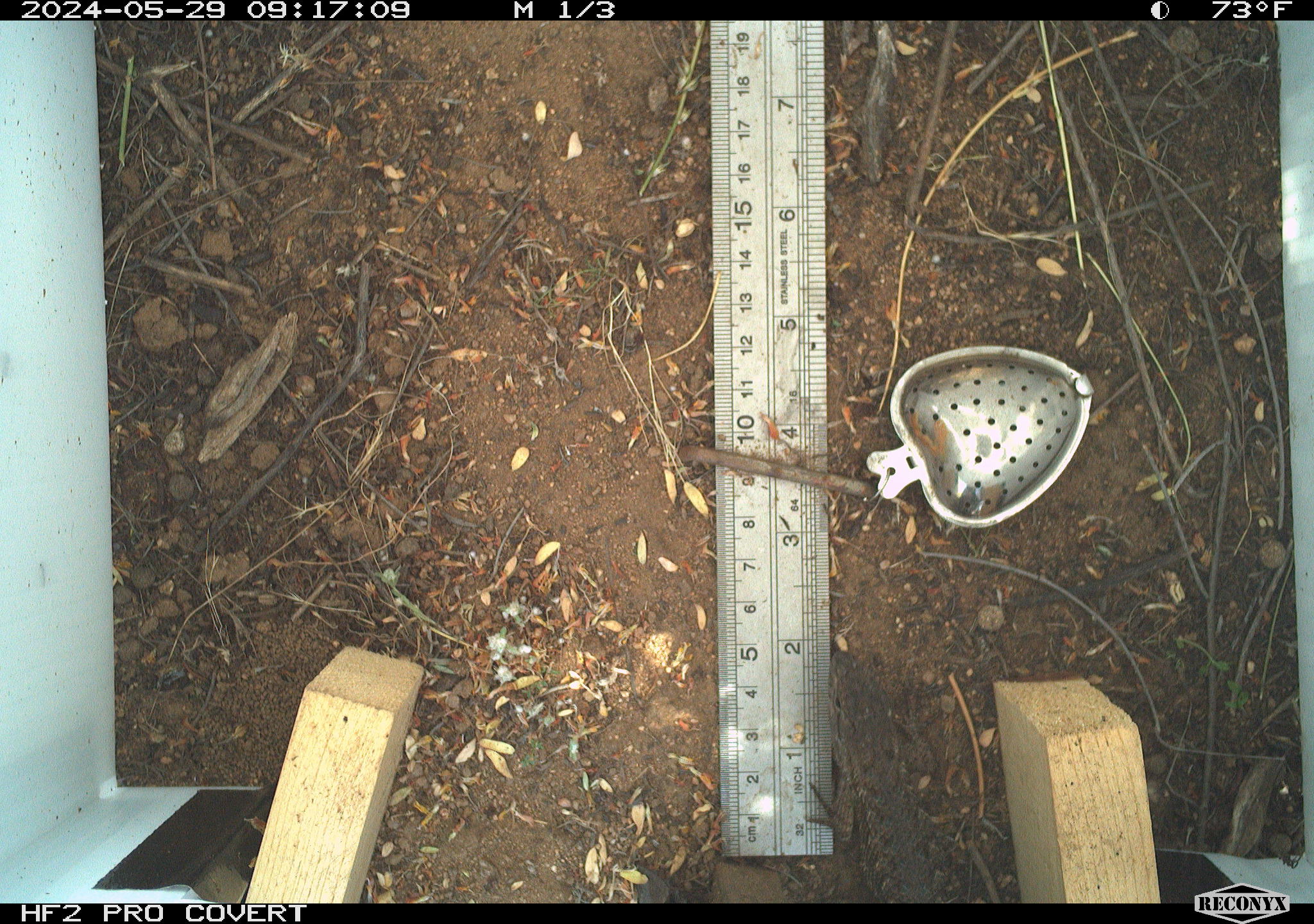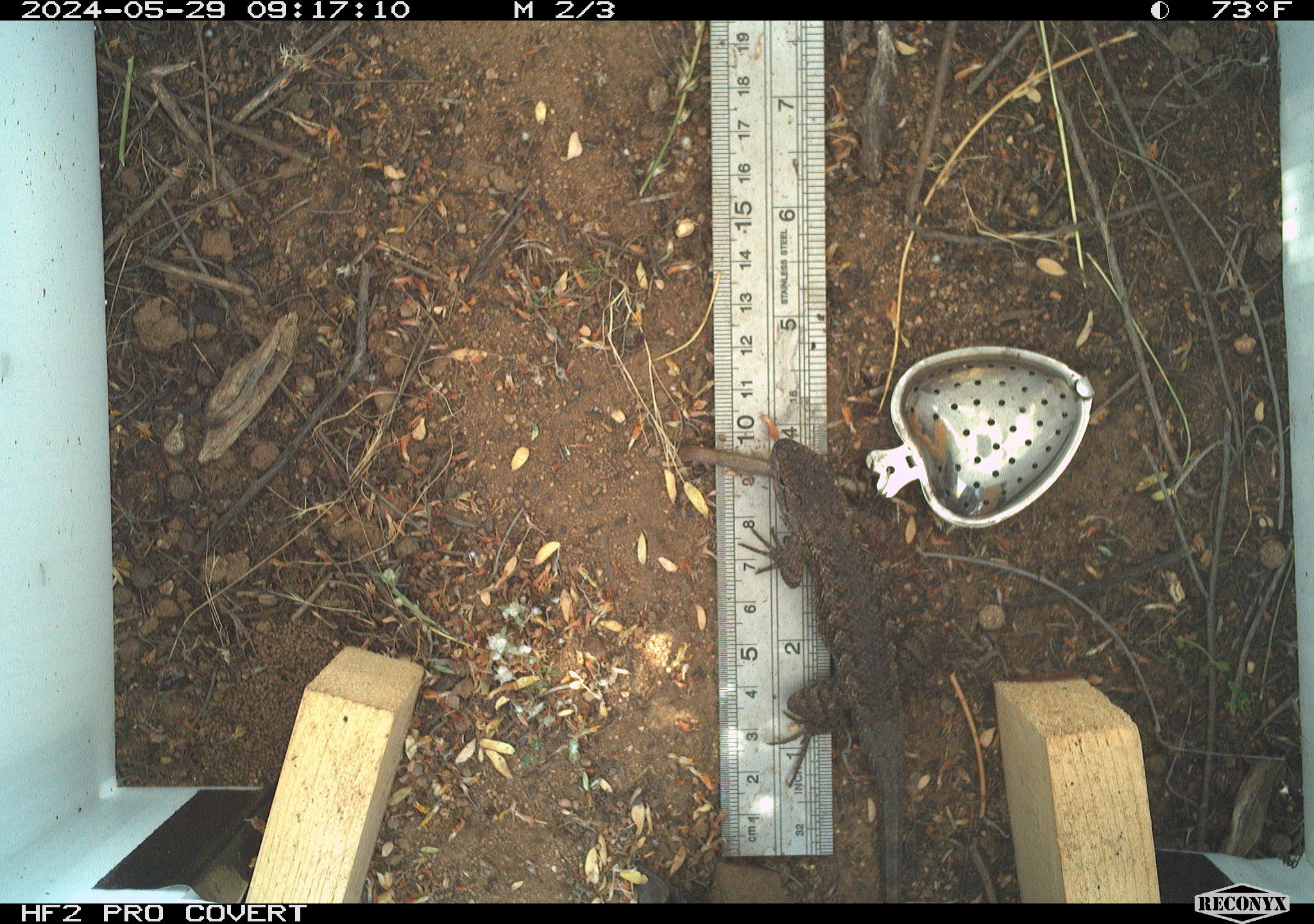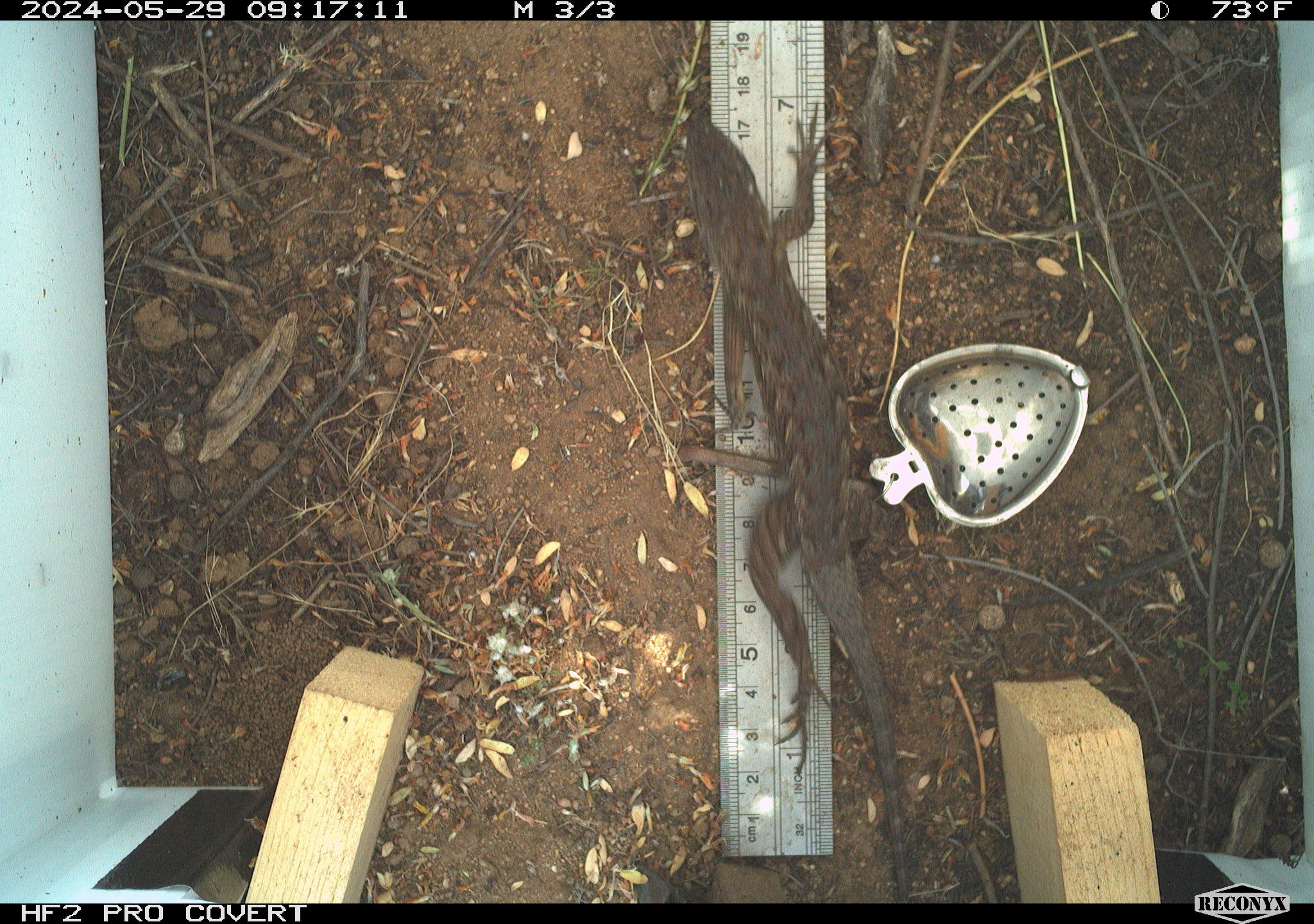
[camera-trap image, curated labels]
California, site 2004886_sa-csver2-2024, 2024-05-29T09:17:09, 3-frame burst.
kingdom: Animalia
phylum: Chordata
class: Reptilia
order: Squamata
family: Phrynosomatidae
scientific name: Phrynosomatidae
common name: north american spiny lizards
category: sceloporus/uta species